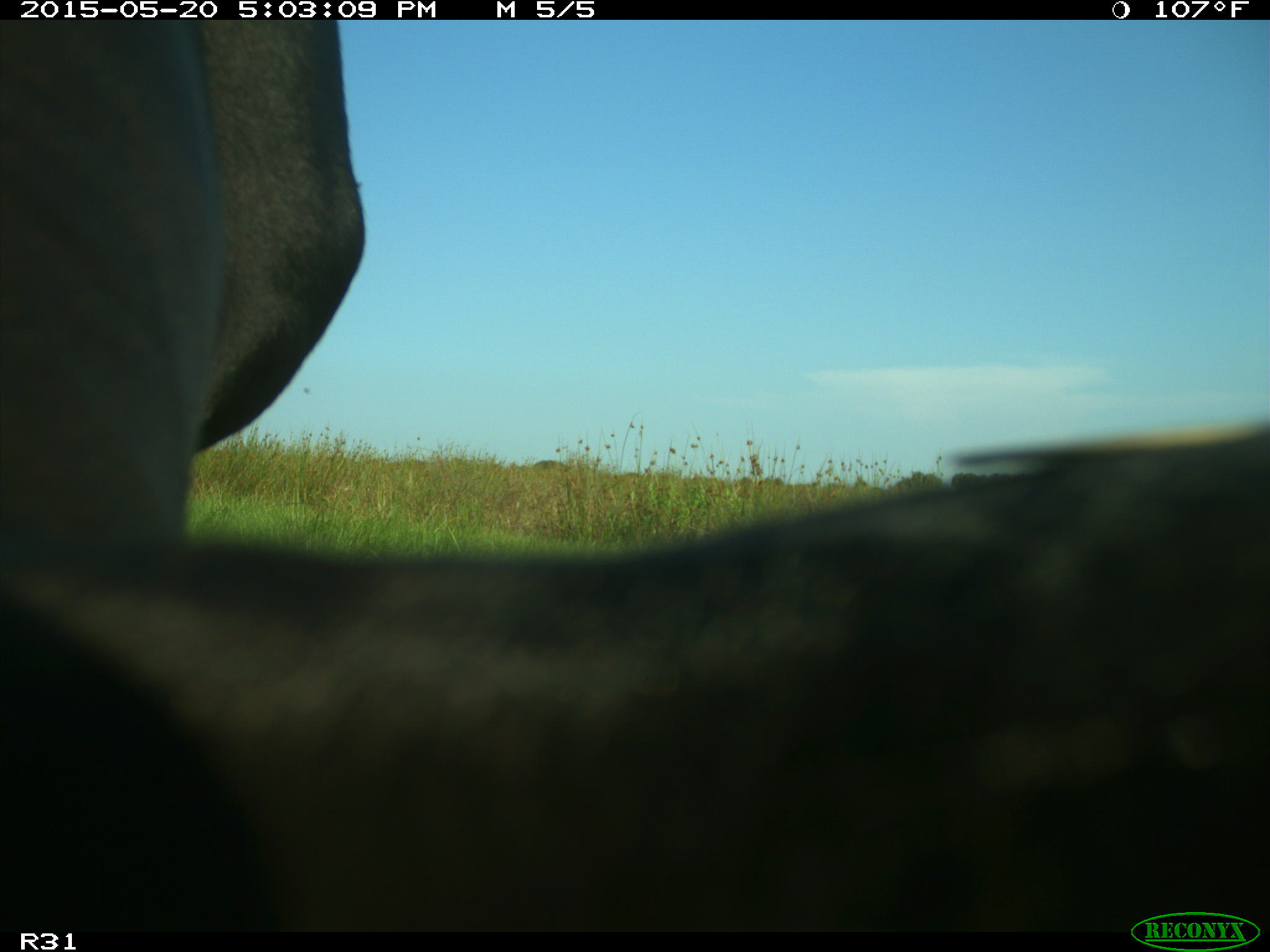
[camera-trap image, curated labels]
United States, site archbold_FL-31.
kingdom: Animalia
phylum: Chordata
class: Mammalia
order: Artiodactyla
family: Bovidae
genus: Bos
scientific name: Bos taurus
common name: domestic cow